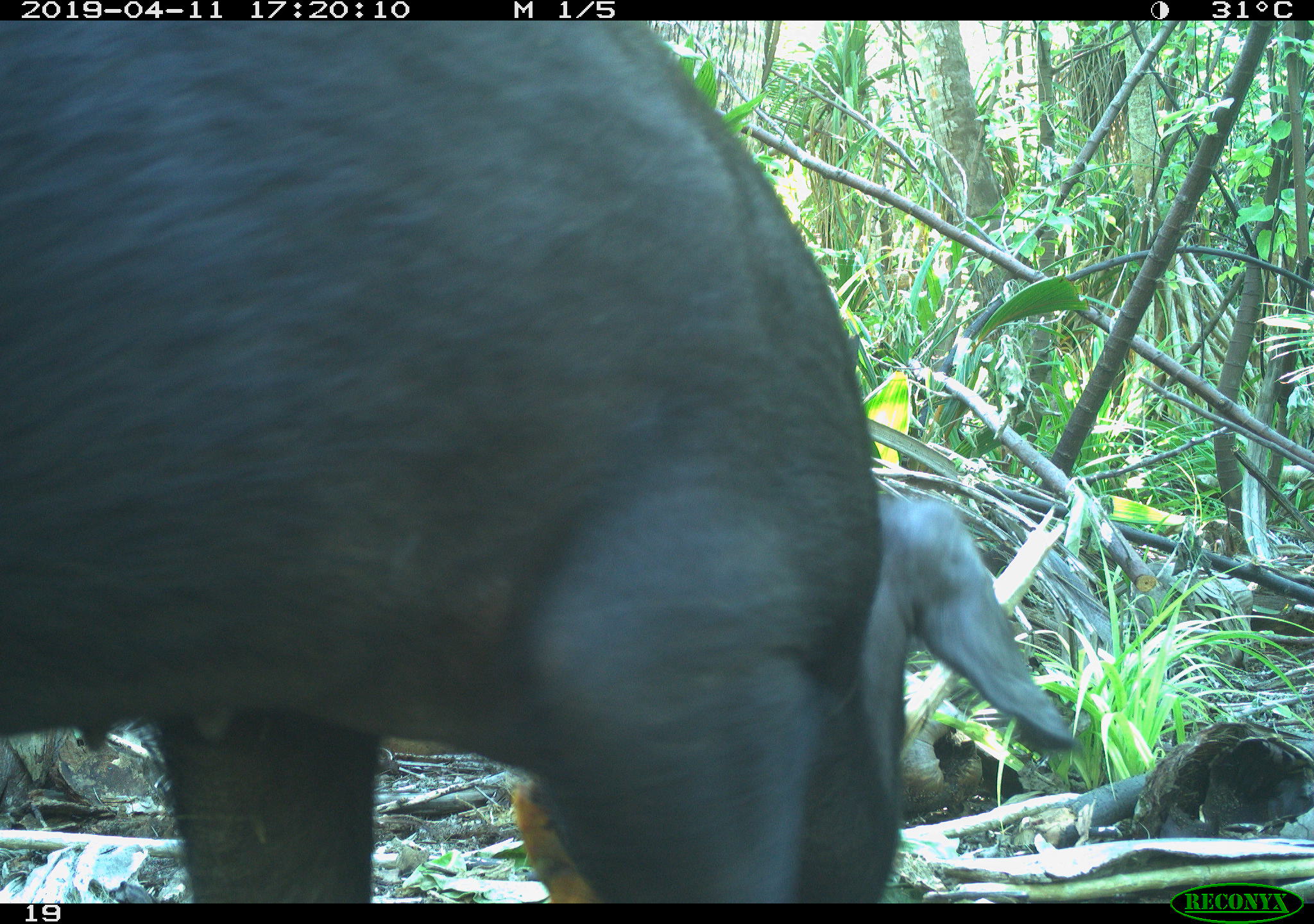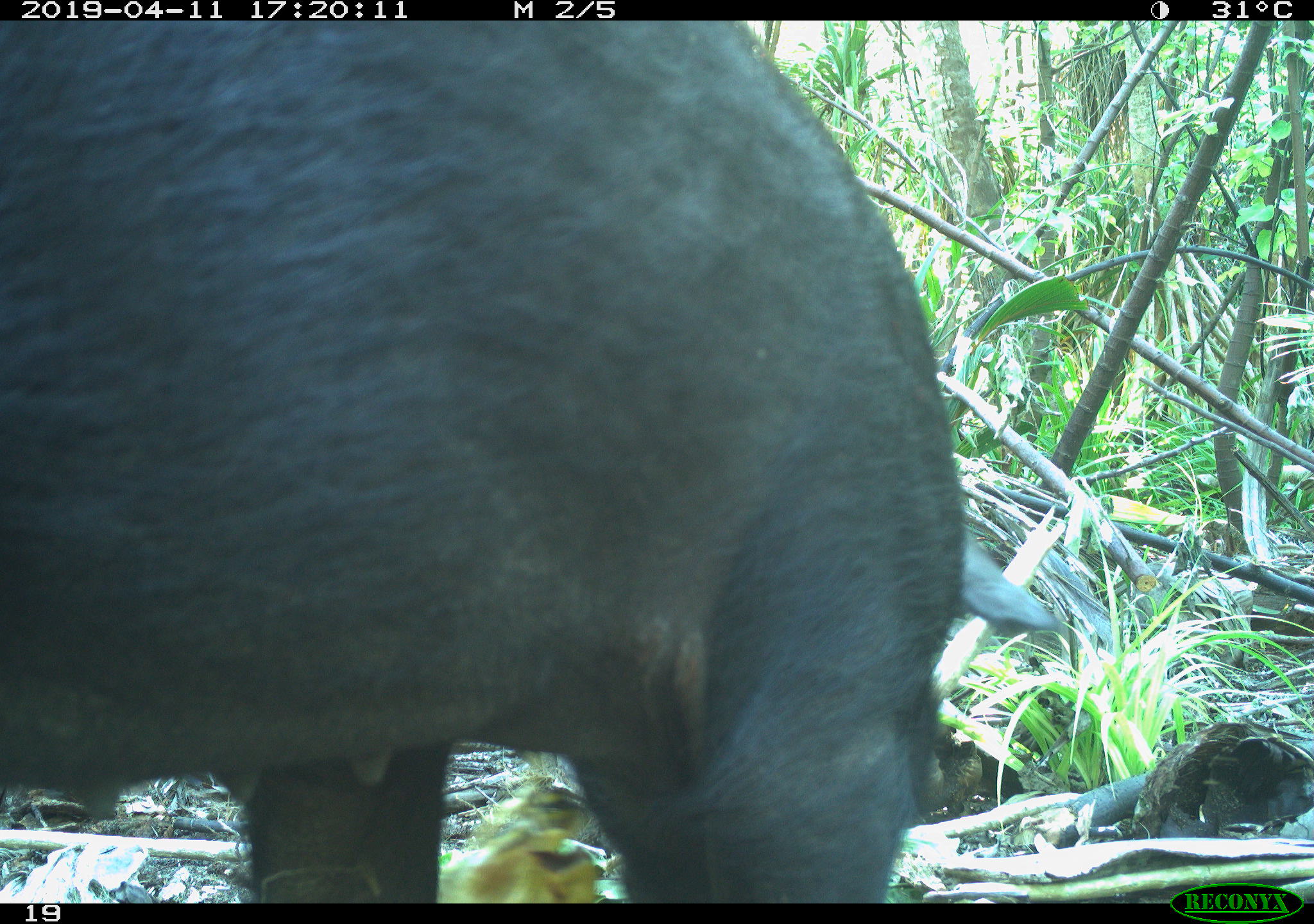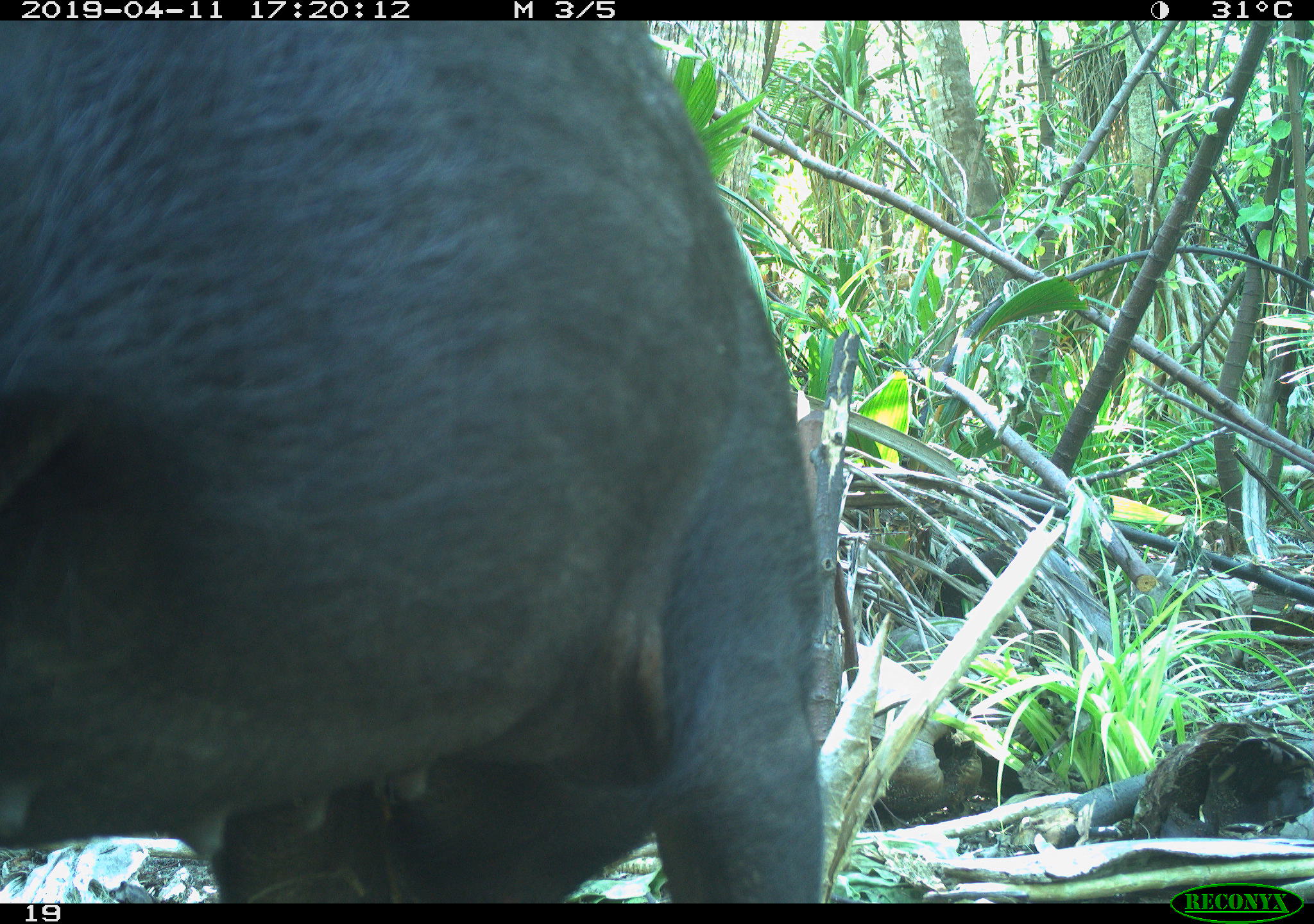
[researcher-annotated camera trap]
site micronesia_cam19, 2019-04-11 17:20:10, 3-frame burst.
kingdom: Animalia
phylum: Chordata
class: Mammalia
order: Artiodactyla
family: Suidae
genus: Sus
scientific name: Sus scrofa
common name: pig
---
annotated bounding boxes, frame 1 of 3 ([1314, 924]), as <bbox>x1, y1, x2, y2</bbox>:
pig: <bbox>13, 26, 1093, 904</bbox>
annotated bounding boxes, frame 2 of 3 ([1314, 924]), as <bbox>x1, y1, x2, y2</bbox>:
pig: <bbox>0, 22, 1079, 882</bbox>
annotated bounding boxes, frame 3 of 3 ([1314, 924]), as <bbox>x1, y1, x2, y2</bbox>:
pig: <bbox>0, 6, 842, 912</bbox>